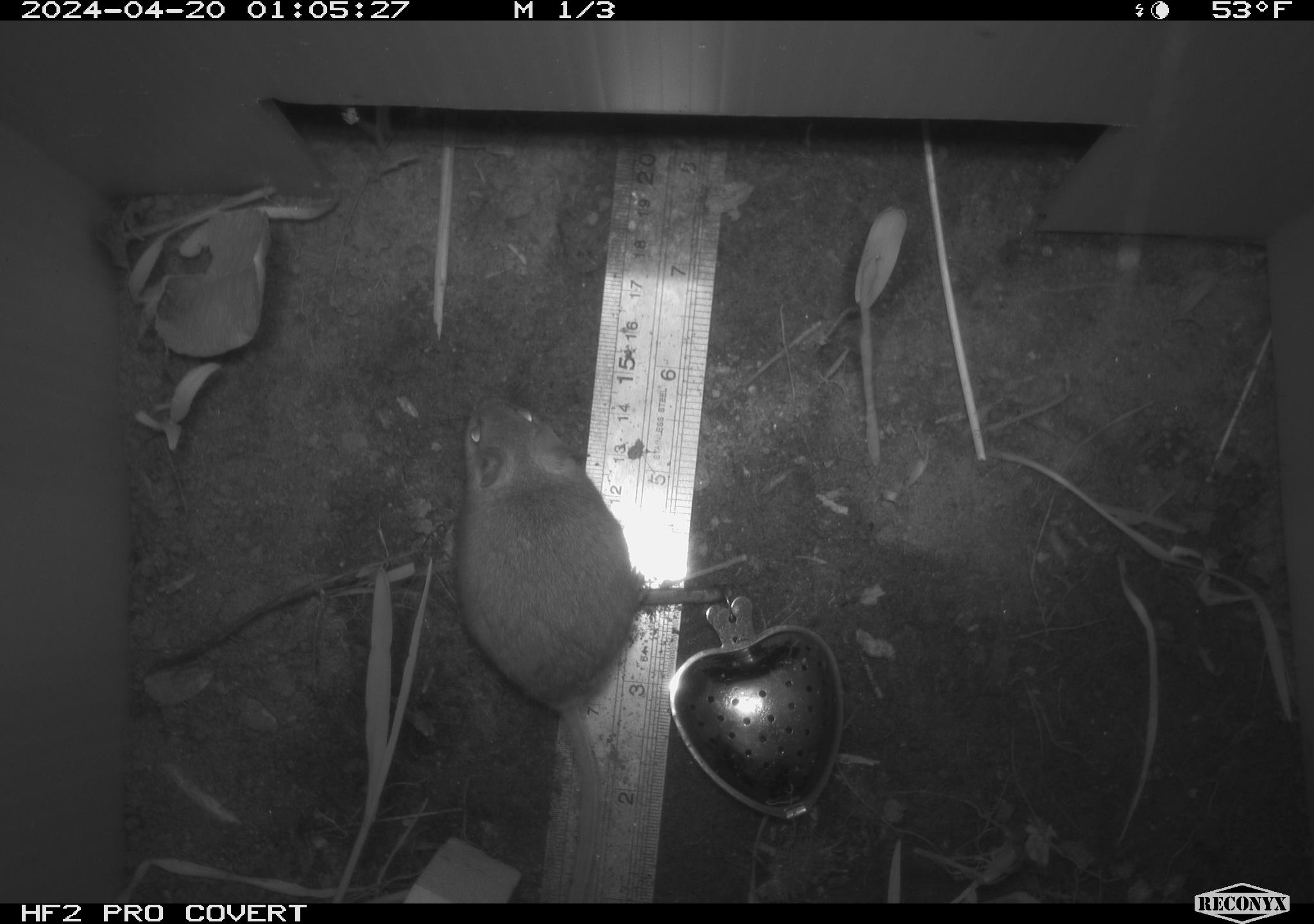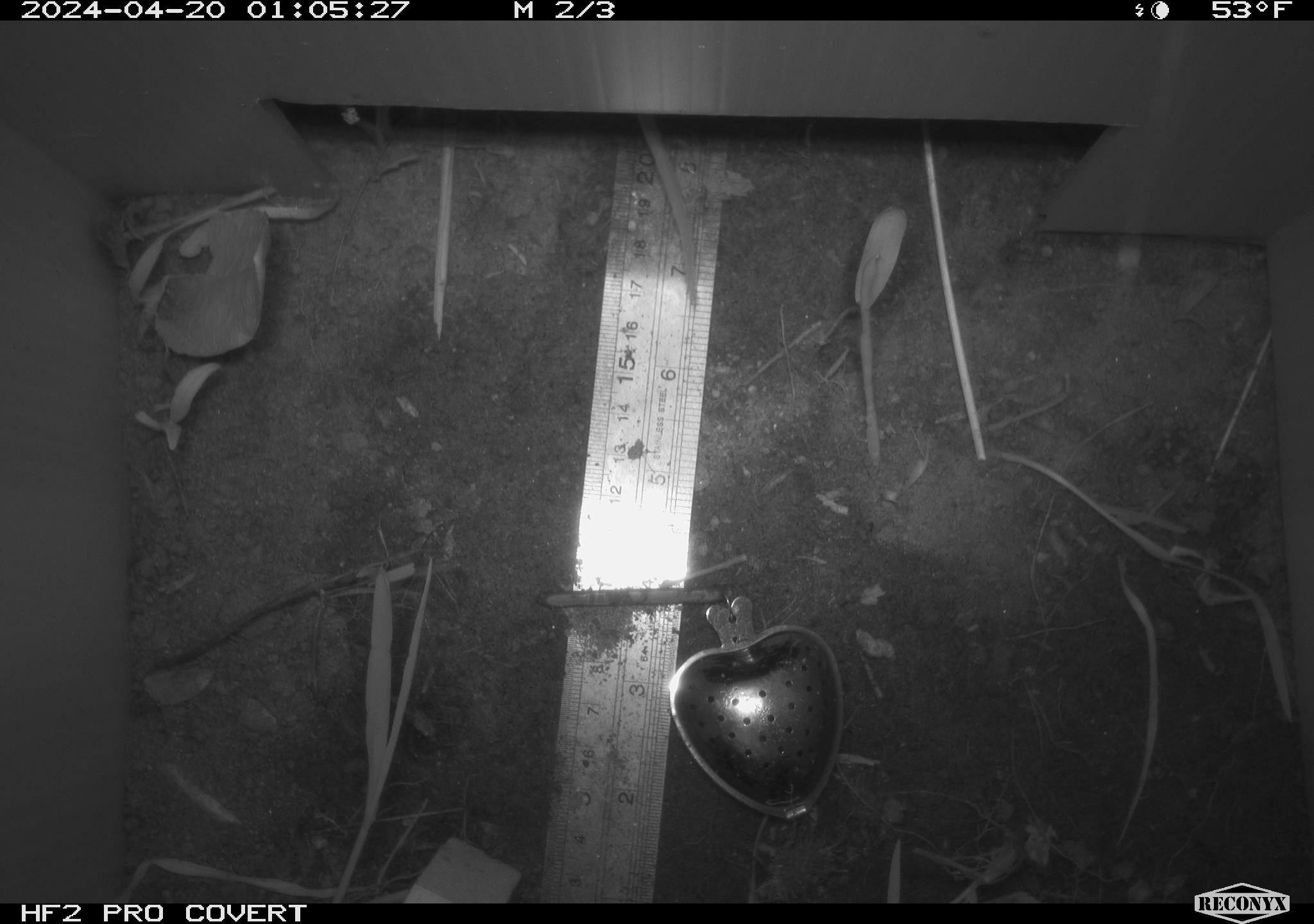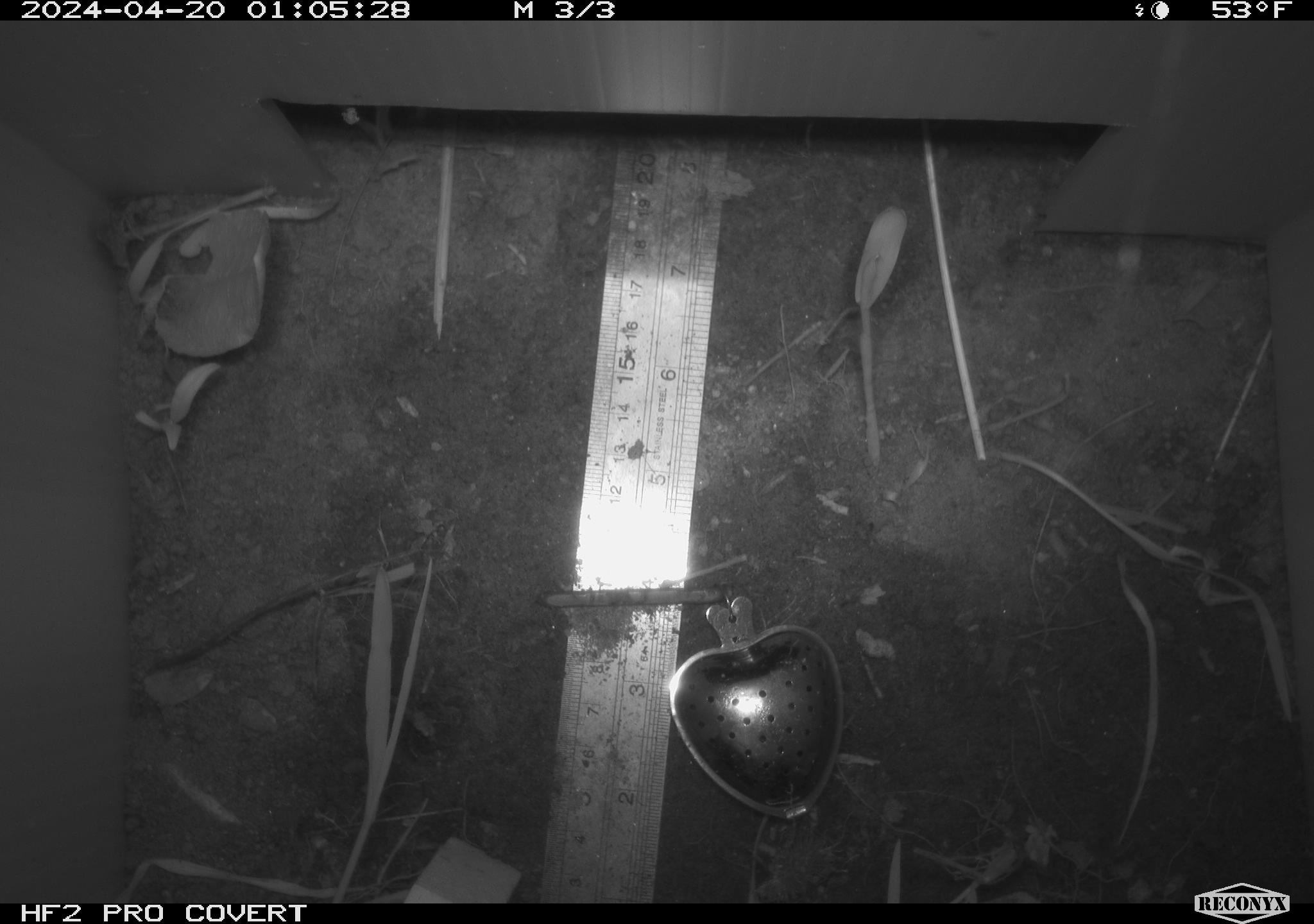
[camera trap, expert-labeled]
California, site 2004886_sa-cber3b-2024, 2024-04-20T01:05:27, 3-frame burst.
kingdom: Animalia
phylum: Chordata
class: Mammalia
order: Rodentia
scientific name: Rodentia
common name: mouse species